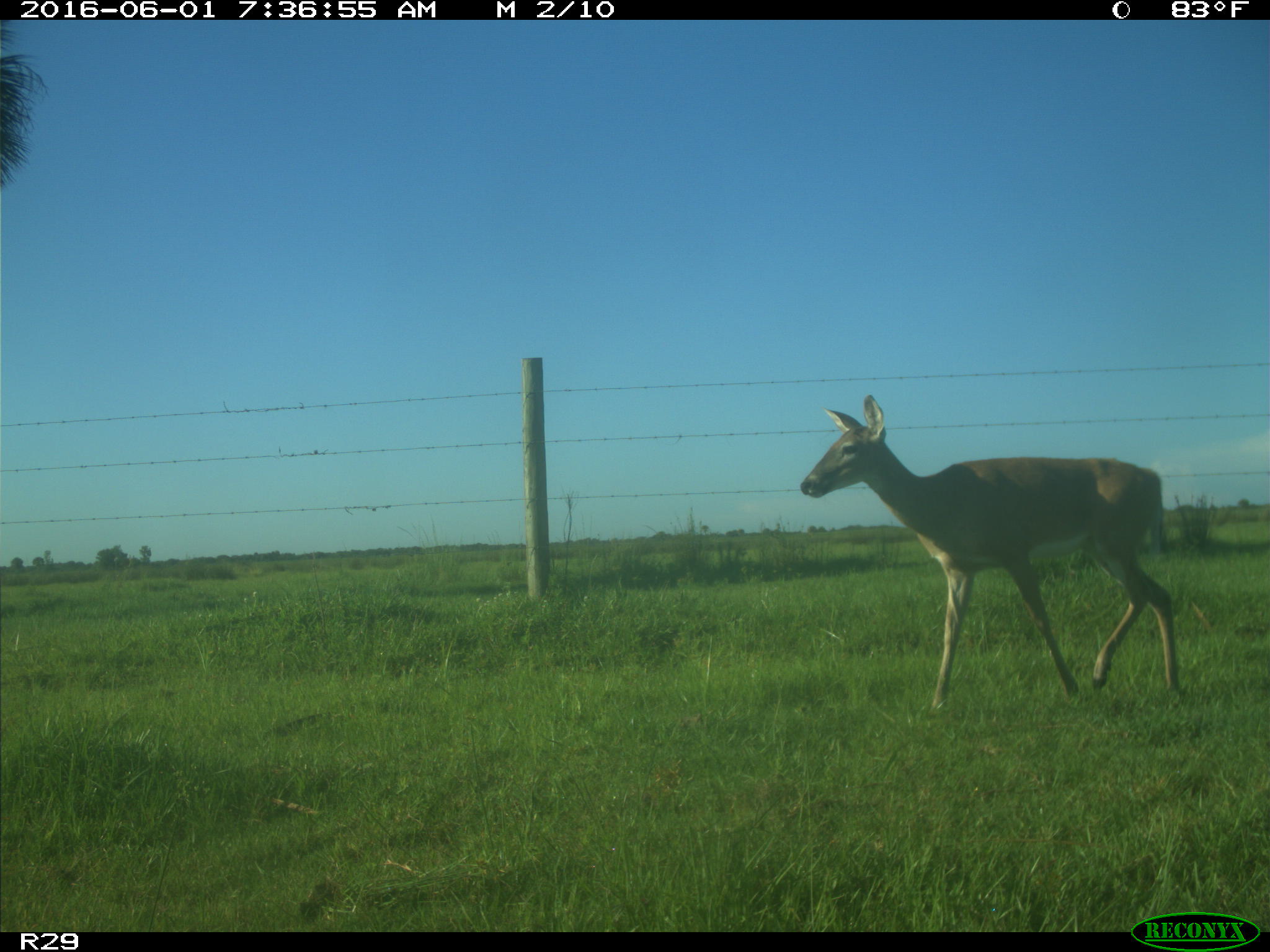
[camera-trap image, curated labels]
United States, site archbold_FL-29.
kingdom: Animalia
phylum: Chordata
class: Mammalia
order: Artiodactyla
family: Cervidae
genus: Odocoileus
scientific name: Odocoileus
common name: deer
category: unidentified deer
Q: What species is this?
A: Unidentified deer (deer) (Odocoileus).